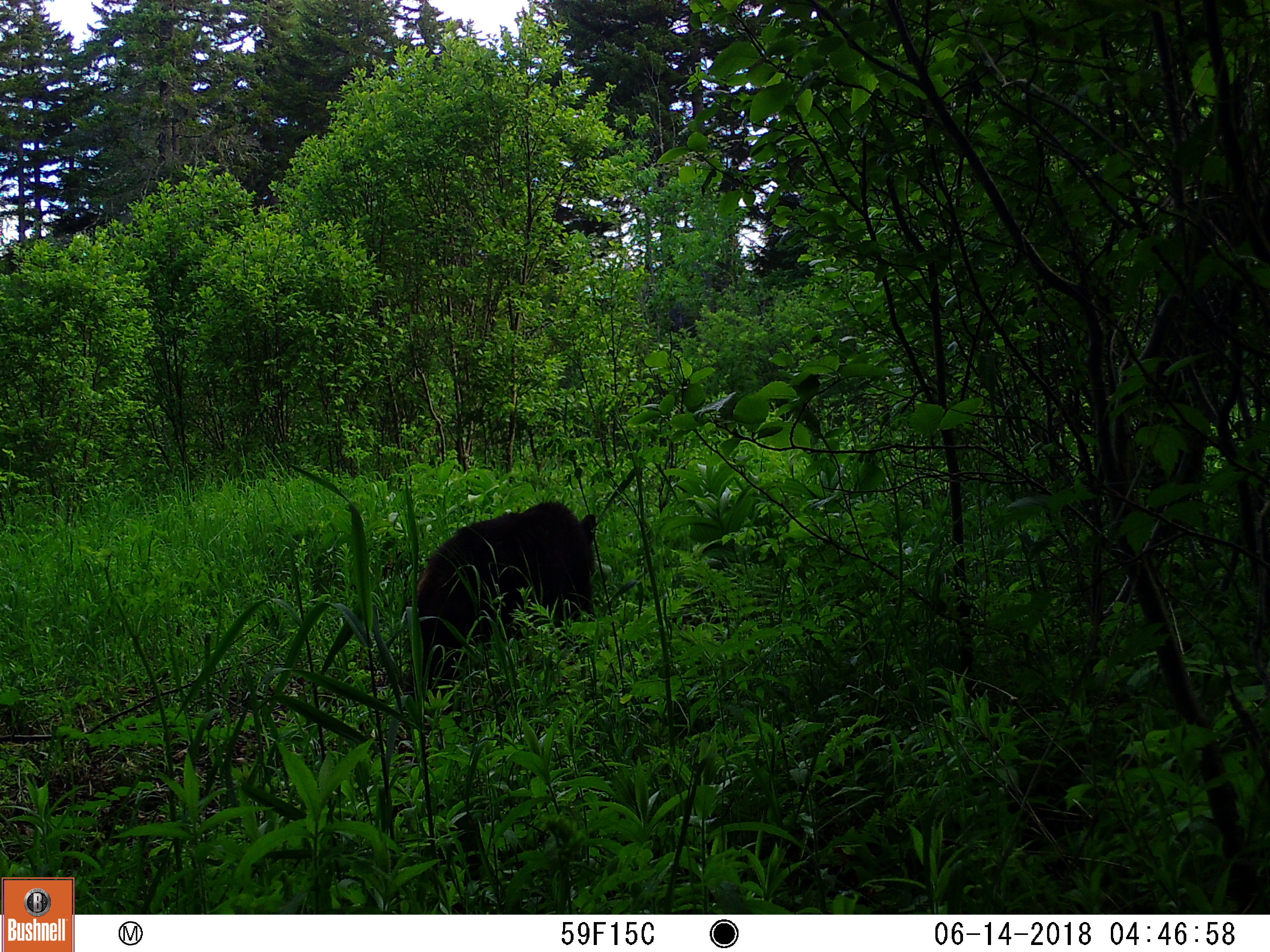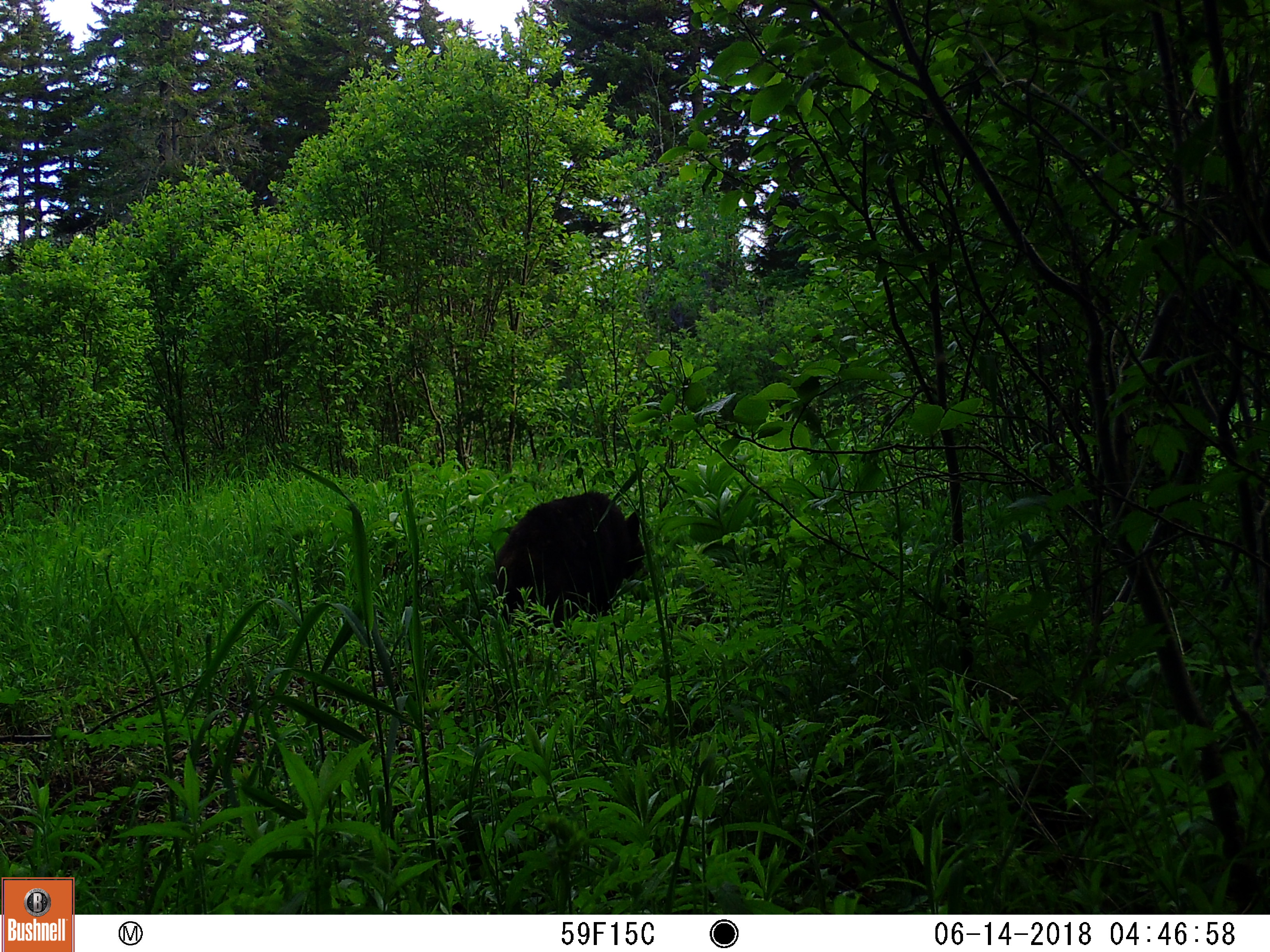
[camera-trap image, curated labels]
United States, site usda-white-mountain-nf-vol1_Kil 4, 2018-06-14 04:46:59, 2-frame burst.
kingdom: Animalia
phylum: Chordata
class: Mammalia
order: Carnivora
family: Ursidae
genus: Ursus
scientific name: Ursus americanus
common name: black bear